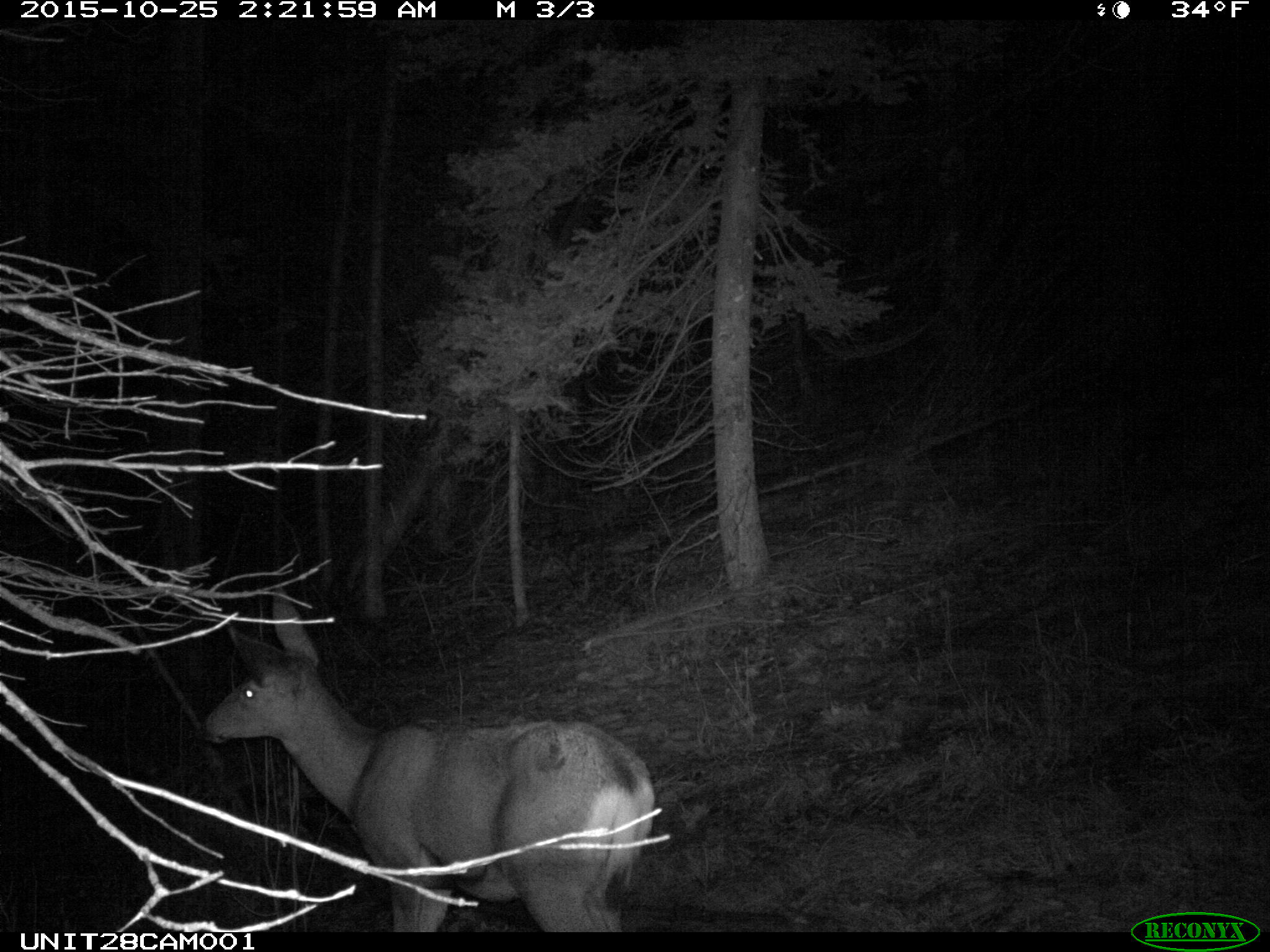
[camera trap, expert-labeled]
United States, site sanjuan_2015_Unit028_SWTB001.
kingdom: Animalia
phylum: Chordata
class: Mammalia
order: Artiodactyla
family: Cervidae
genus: Odocoileus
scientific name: Odocoileus hemionus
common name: mule deer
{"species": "Odocoileus hemionus (mule deer)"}